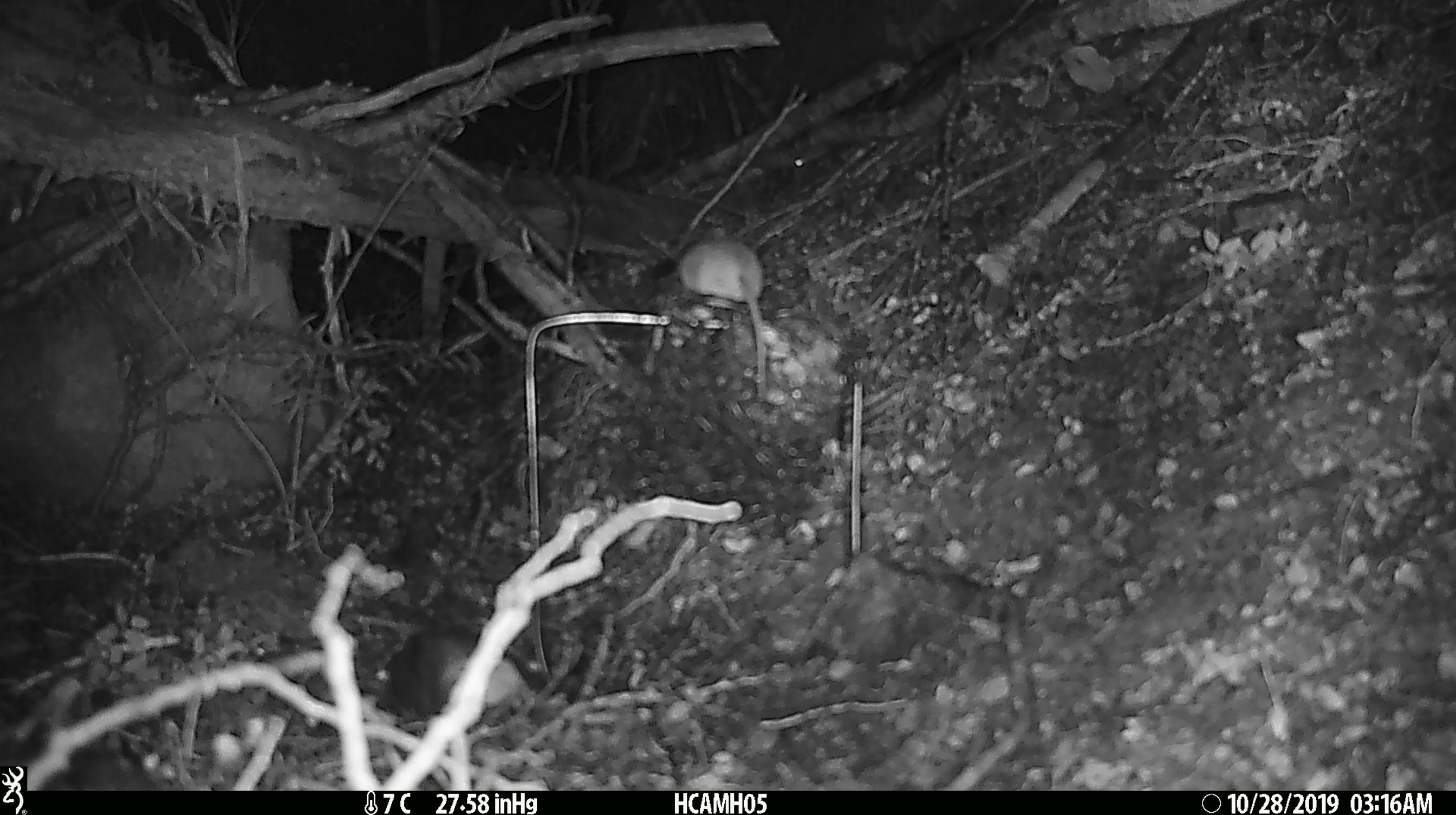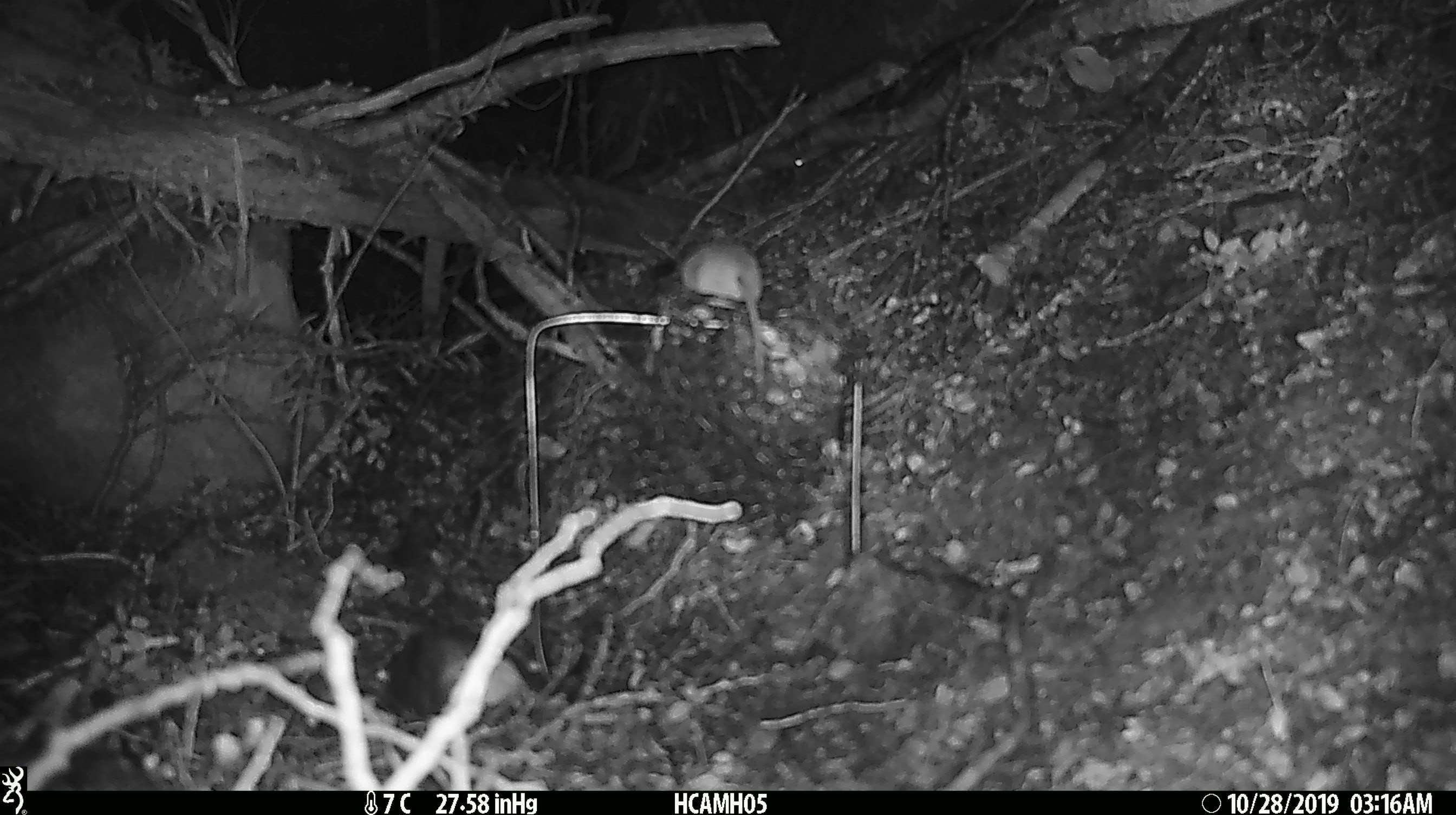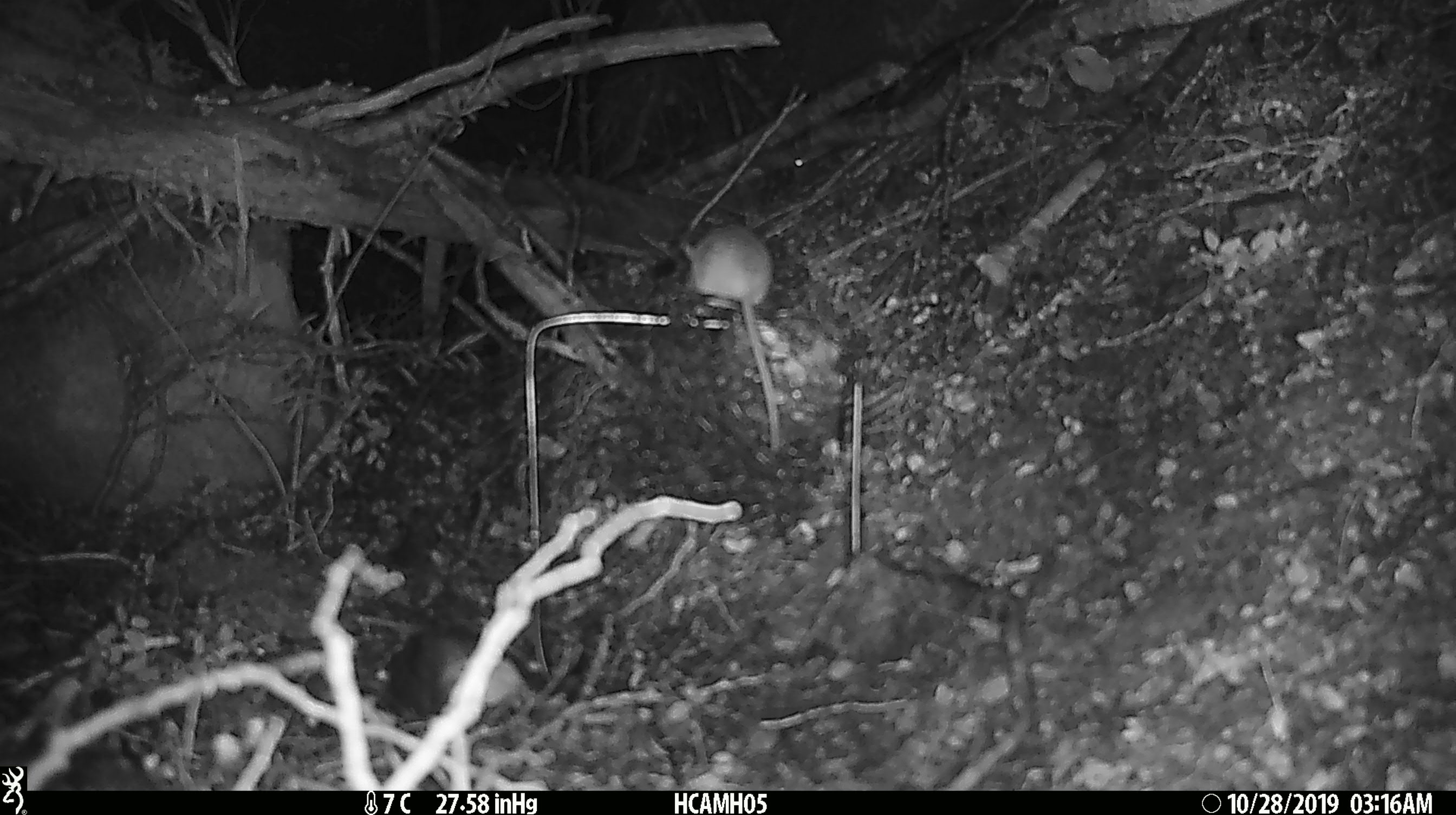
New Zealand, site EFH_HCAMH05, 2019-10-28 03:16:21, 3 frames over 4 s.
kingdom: Animalia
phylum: Chordata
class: Mammalia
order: Rodentia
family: Muridae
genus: Mus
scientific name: Mus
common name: mouse